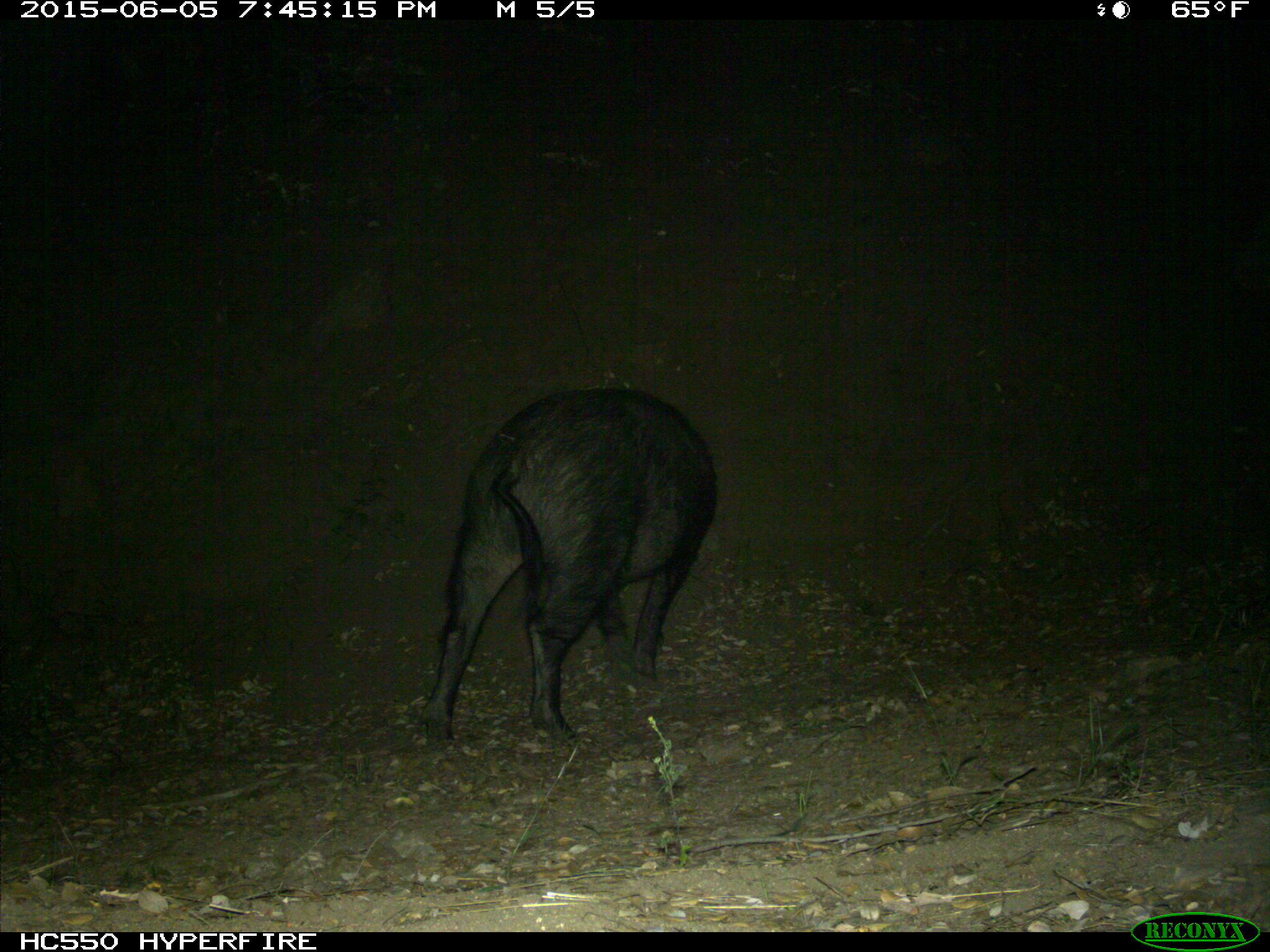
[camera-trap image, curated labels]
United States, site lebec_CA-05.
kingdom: Animalia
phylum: Chordata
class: Mammalia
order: Artiodactyla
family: Suidae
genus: Sus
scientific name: Sus scrofa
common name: wild boar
Sus scrofa (wild boar).